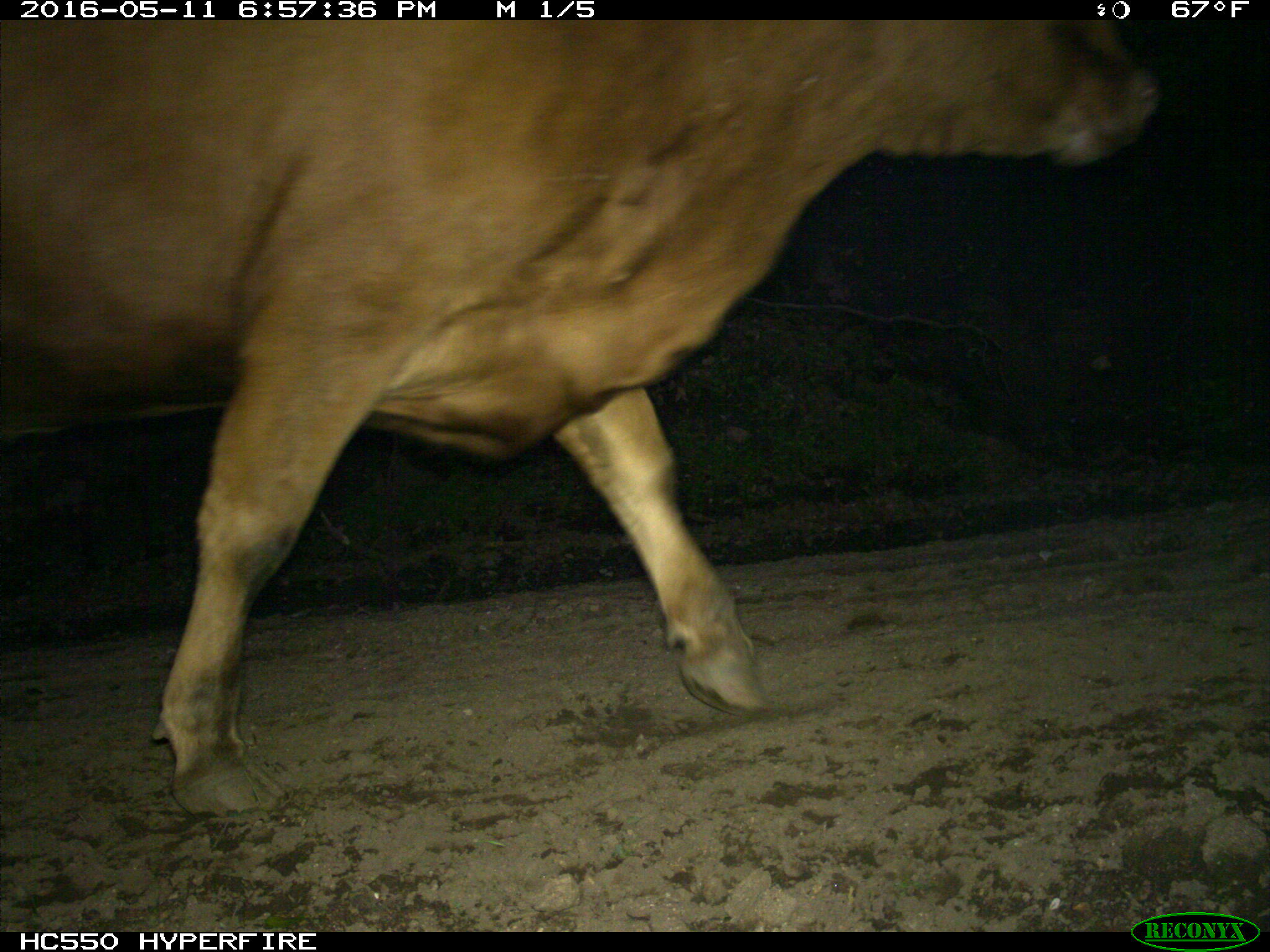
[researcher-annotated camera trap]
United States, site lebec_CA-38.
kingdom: Animalia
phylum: Chordata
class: Mammalia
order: Artiodactyla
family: Bovidae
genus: Bos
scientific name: Bos taurus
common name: domestic cow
Bos taurus (domestic cow).